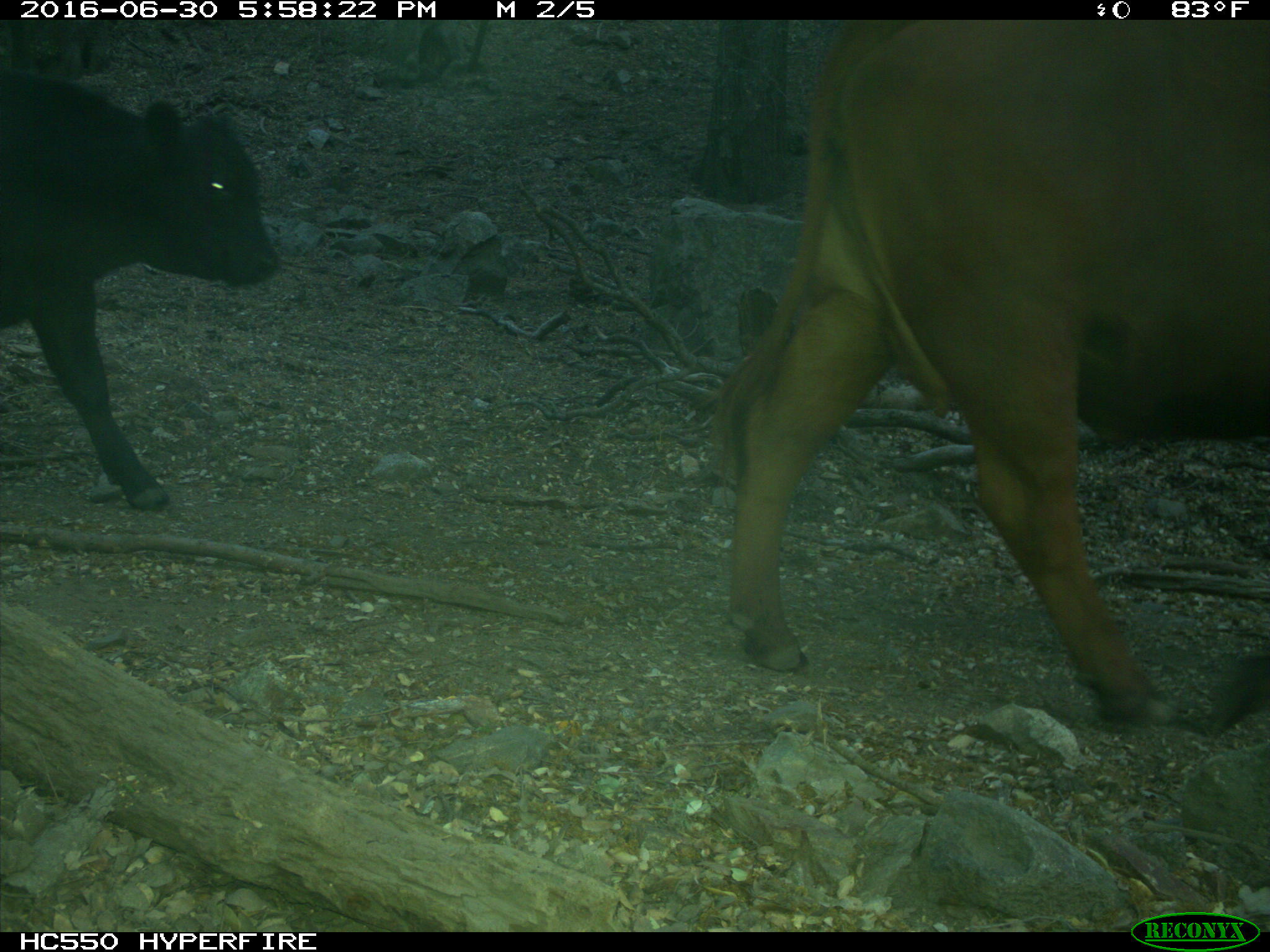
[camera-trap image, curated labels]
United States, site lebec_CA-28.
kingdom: Animalia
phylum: Chordata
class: Mammalia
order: Artiodactyla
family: Bovidae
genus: Bos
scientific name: Bos taurus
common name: domestic cow